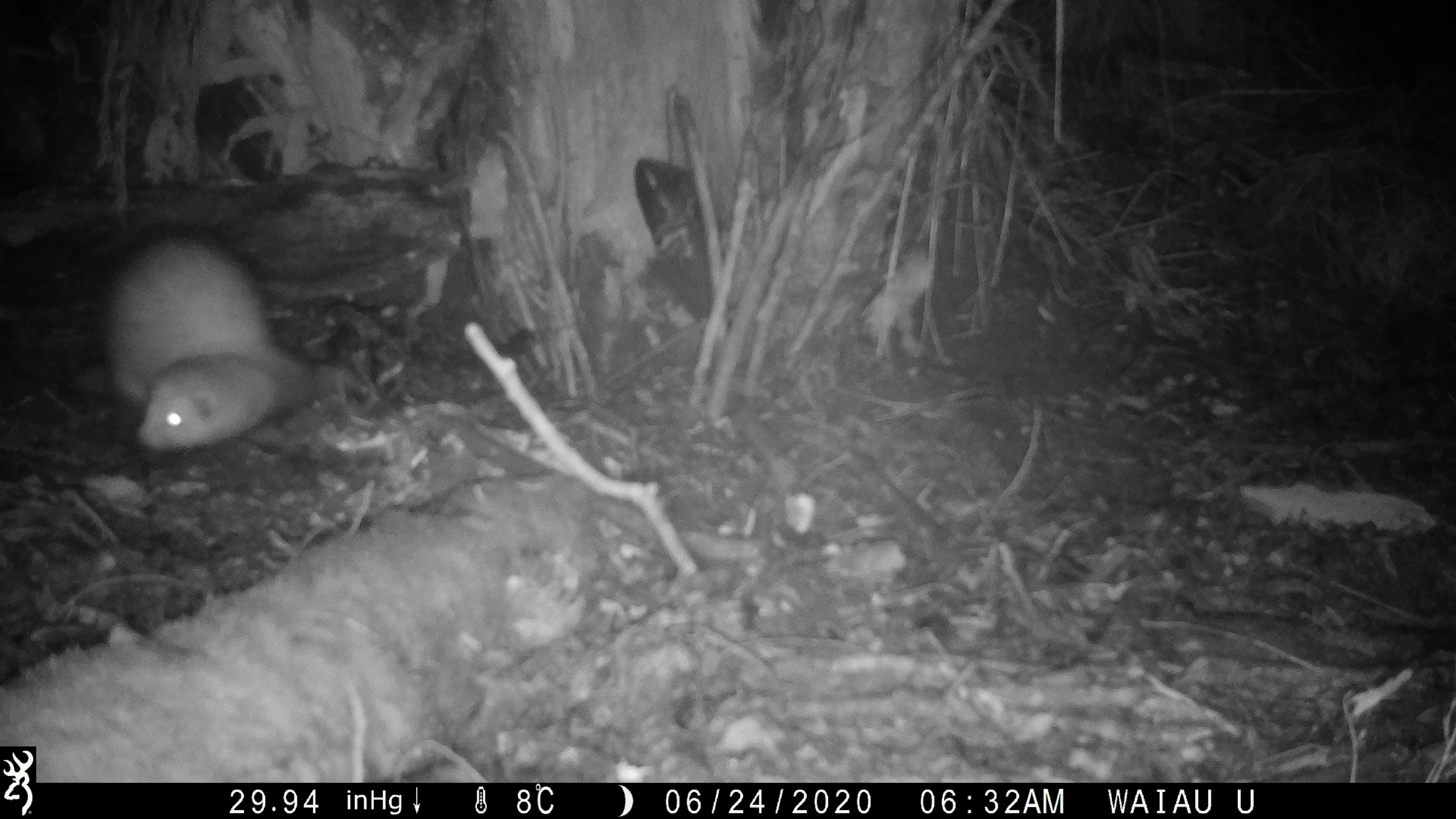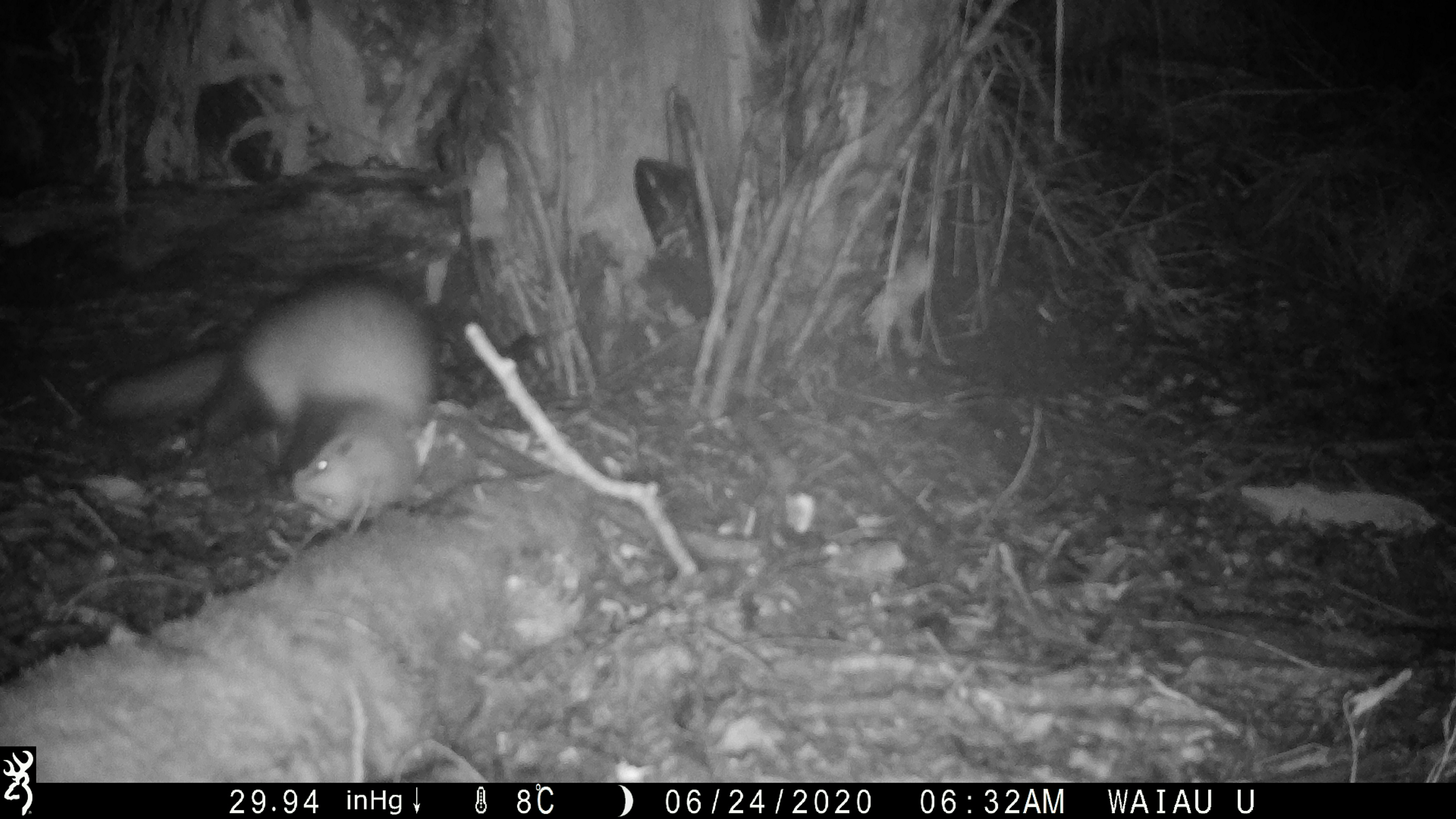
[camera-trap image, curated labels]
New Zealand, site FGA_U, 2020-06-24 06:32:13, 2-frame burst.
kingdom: Animalia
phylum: Chordata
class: Mammalia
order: Carnivora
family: Mustelidae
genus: Mustela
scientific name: Mustela furo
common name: ferret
Ferret (Mustela furo).